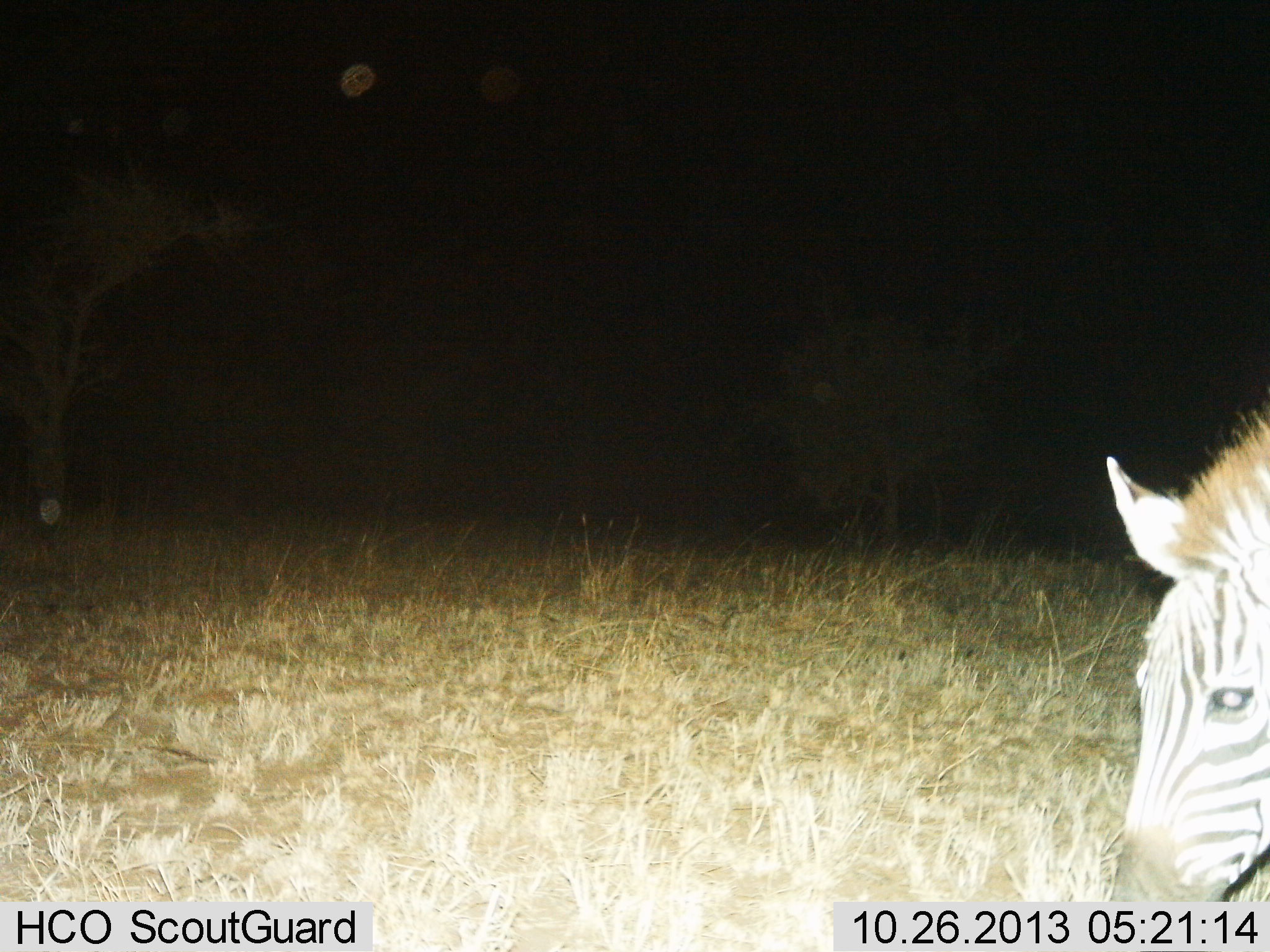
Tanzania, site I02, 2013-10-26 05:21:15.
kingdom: Animalia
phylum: Chordata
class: Mammalia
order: Perissodactyla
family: Equidae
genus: Equus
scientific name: Equus quagga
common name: plains zebra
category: zebra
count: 1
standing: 50%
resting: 0%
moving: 0%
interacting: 0%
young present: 0%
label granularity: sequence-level